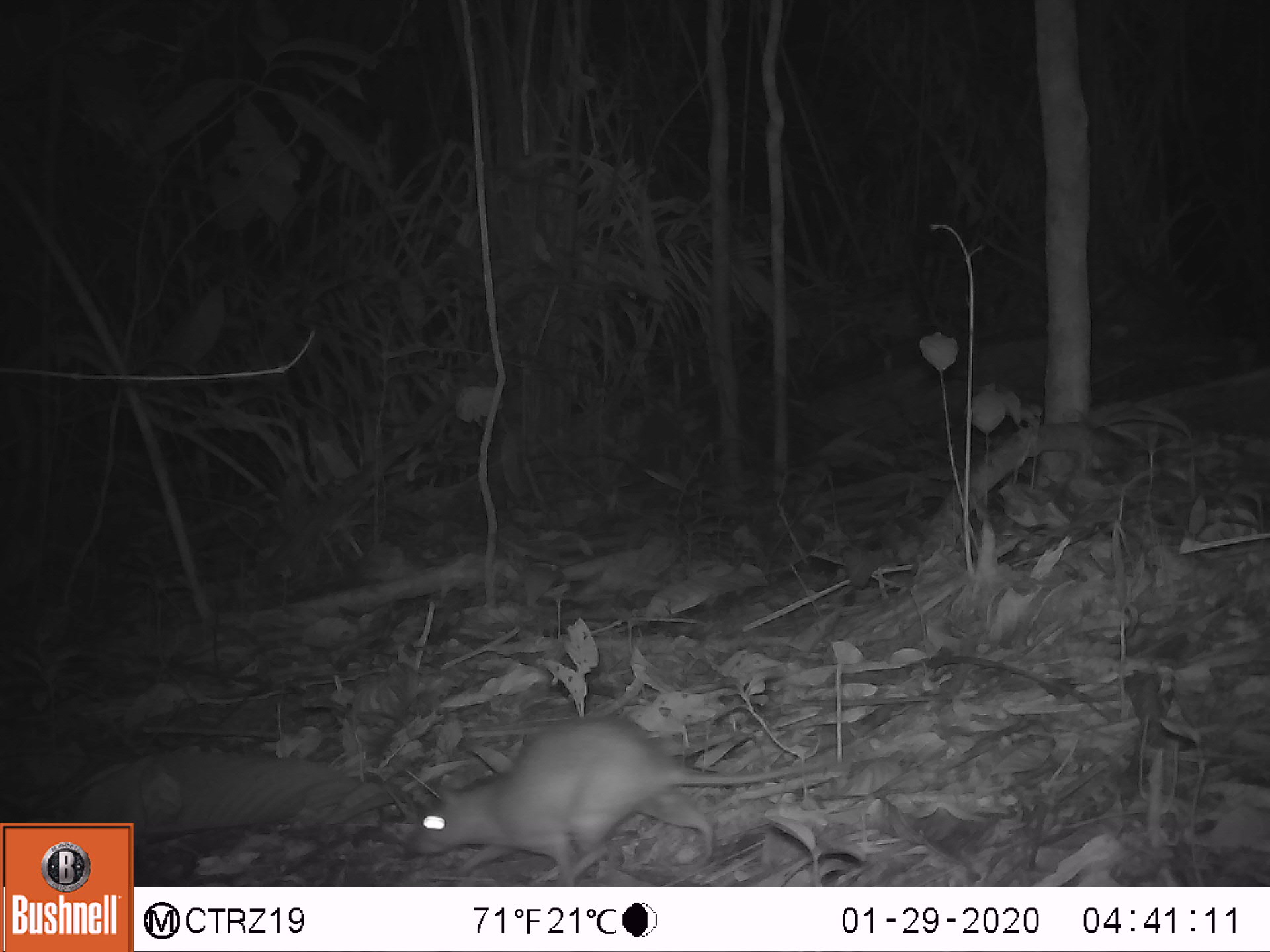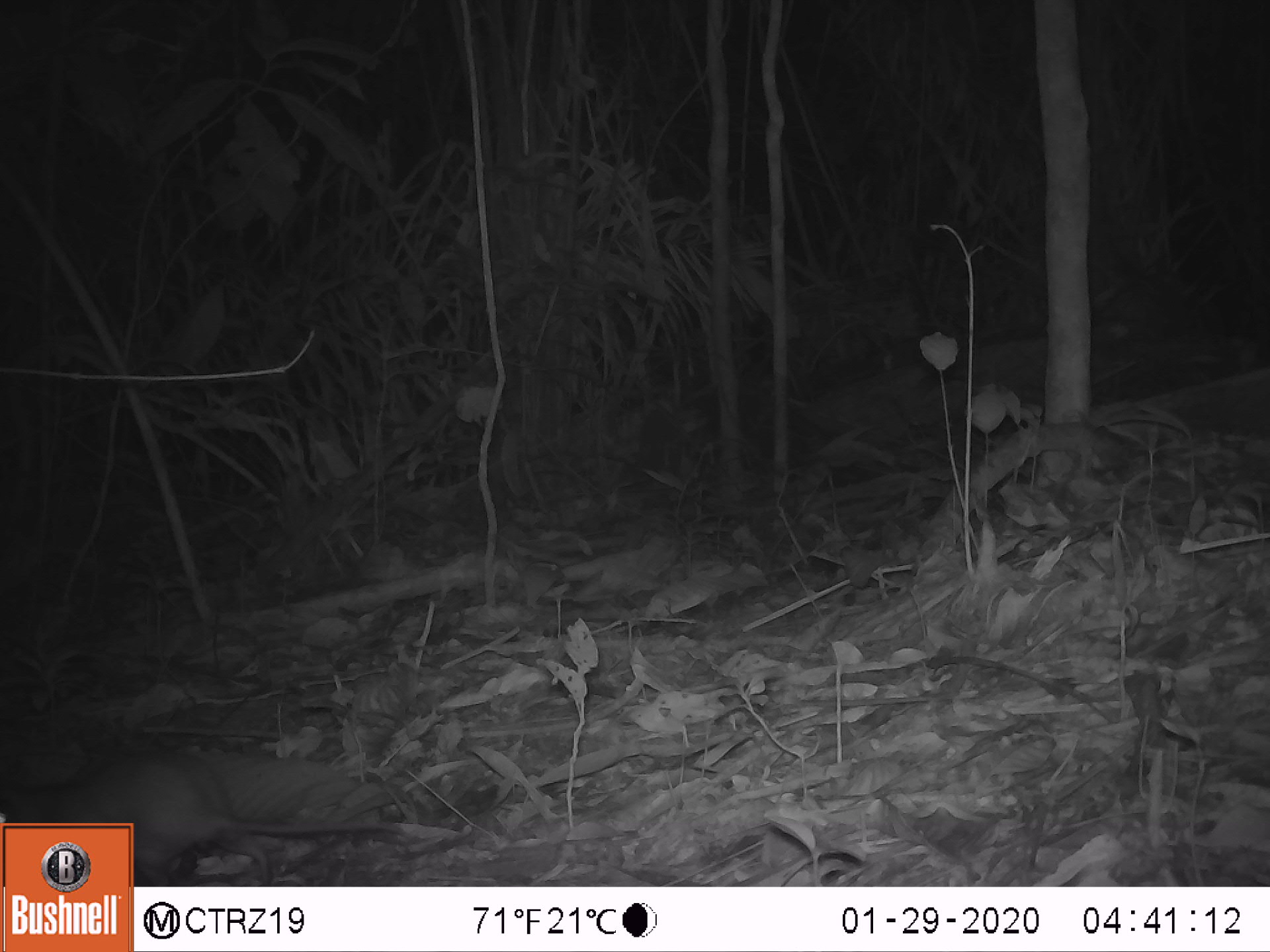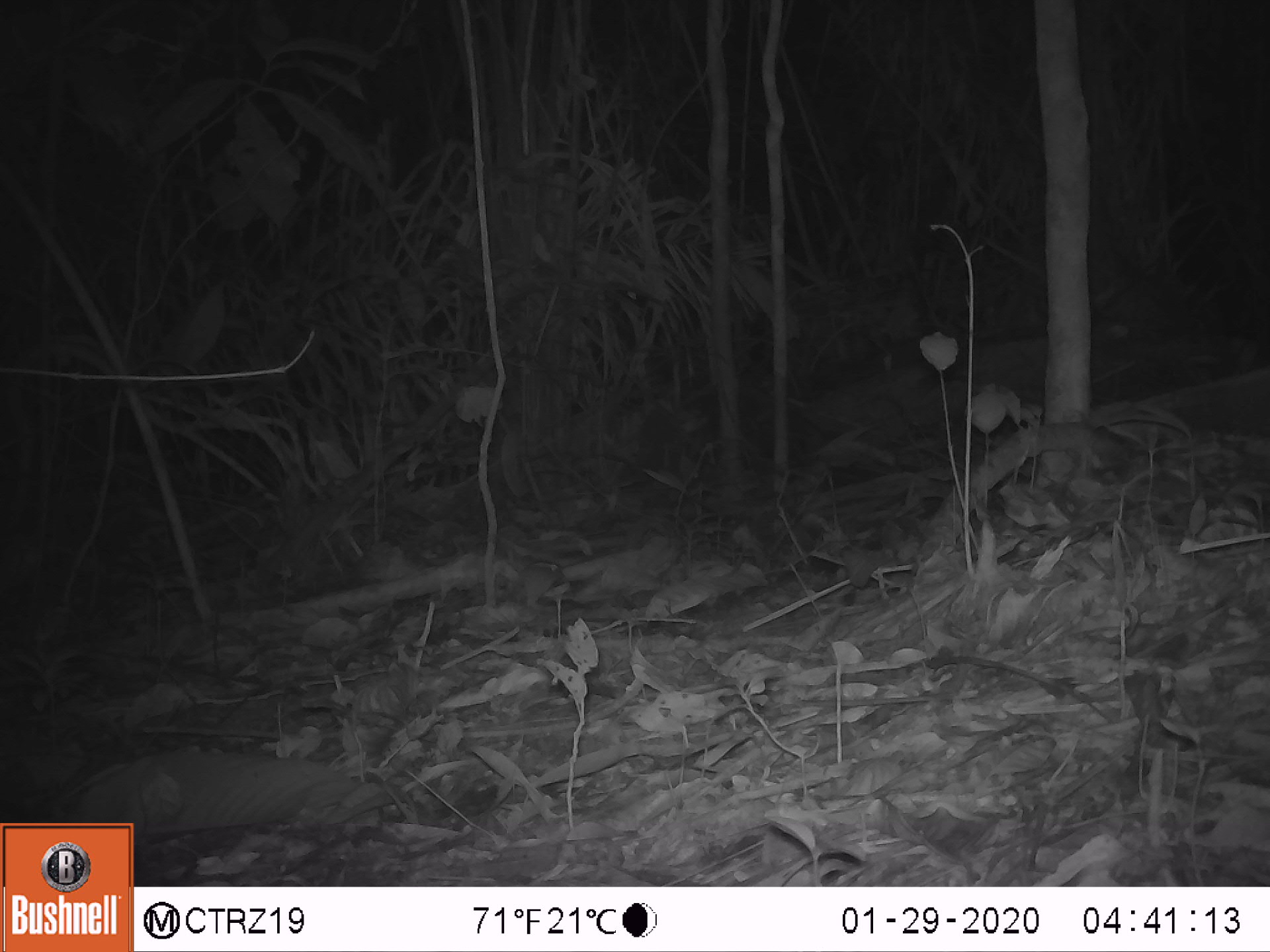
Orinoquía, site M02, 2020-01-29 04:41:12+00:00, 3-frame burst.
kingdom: Animalia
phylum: Chordata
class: Mammalia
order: Rodentia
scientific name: Rodentia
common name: rodent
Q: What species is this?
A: Rodent (Rodentia).